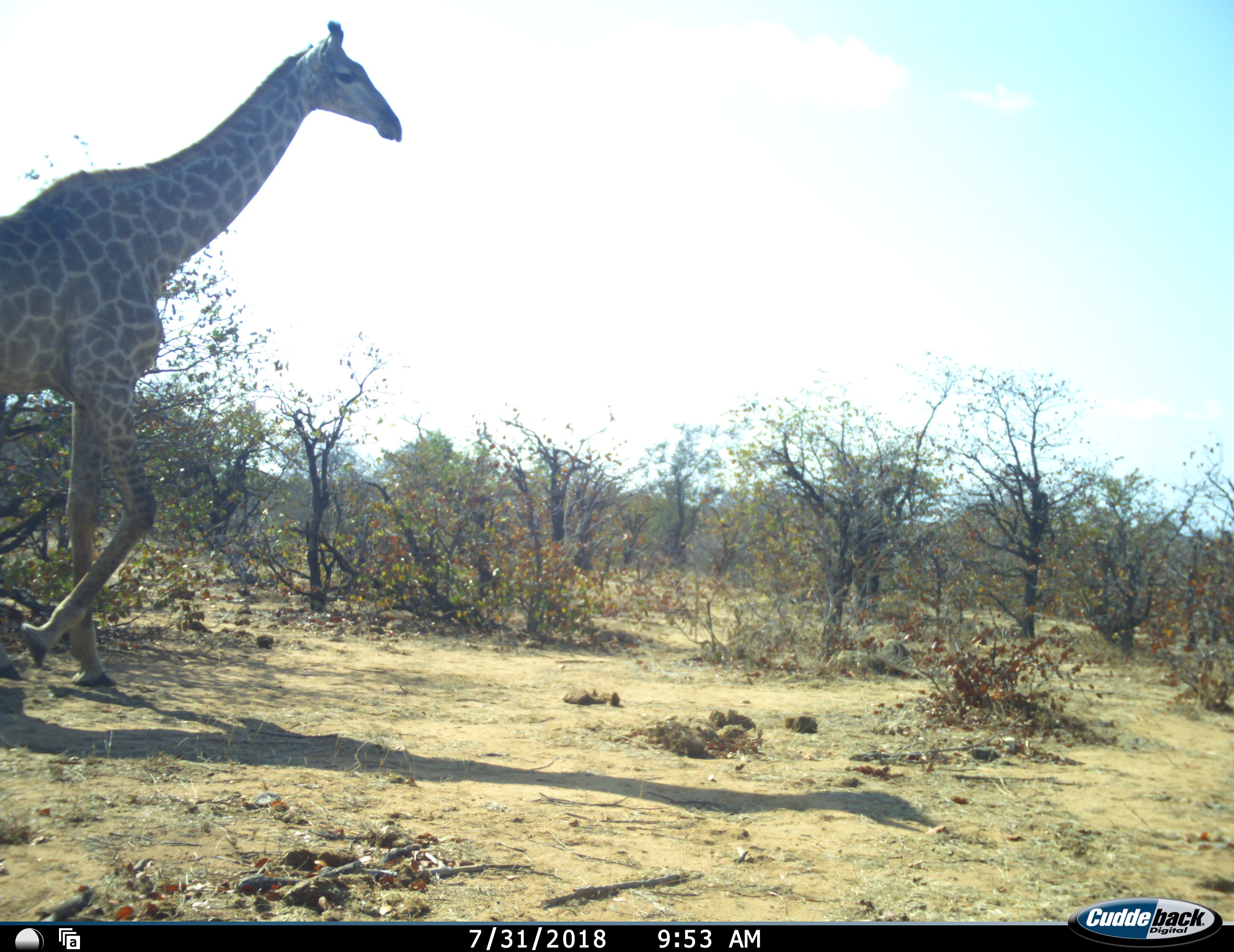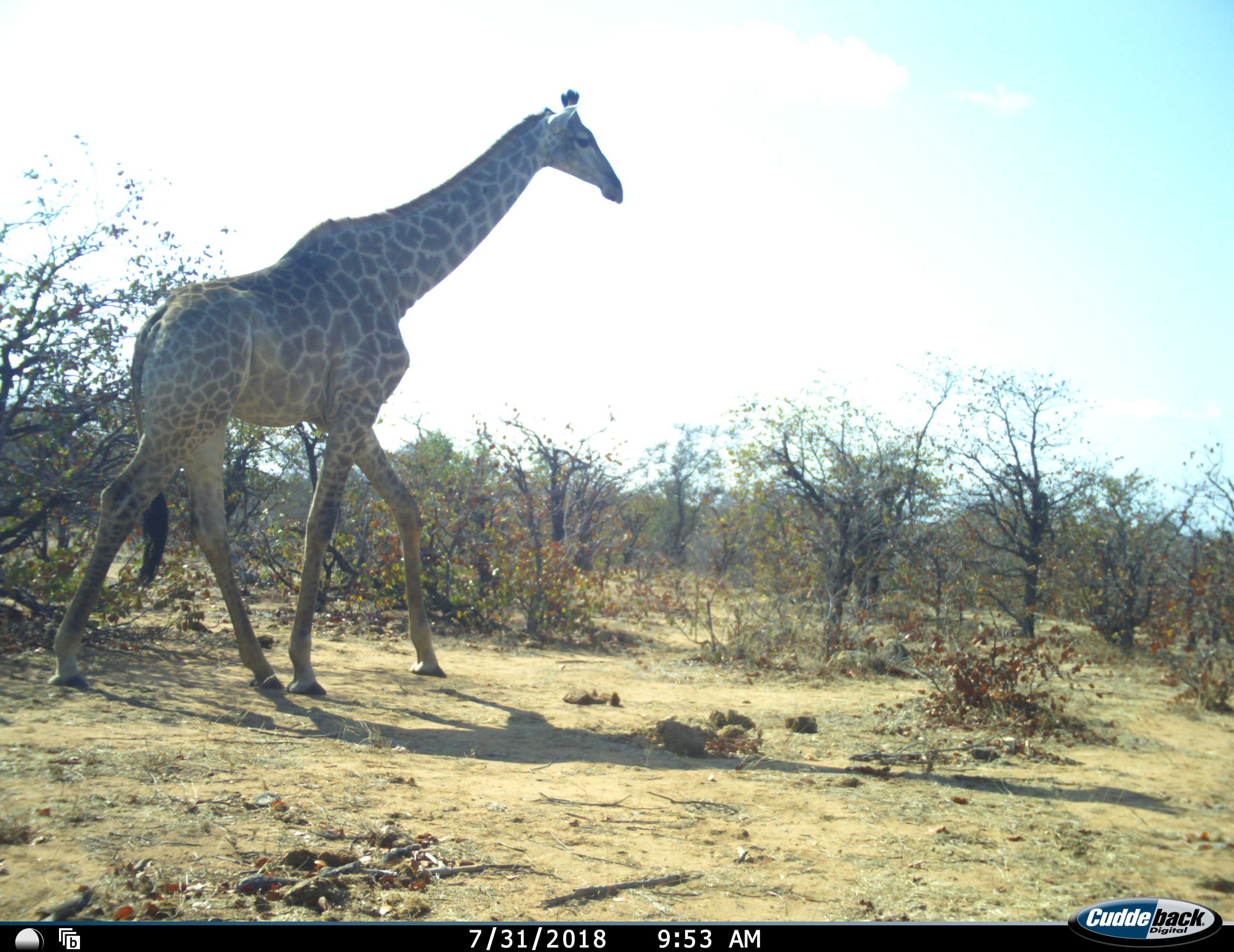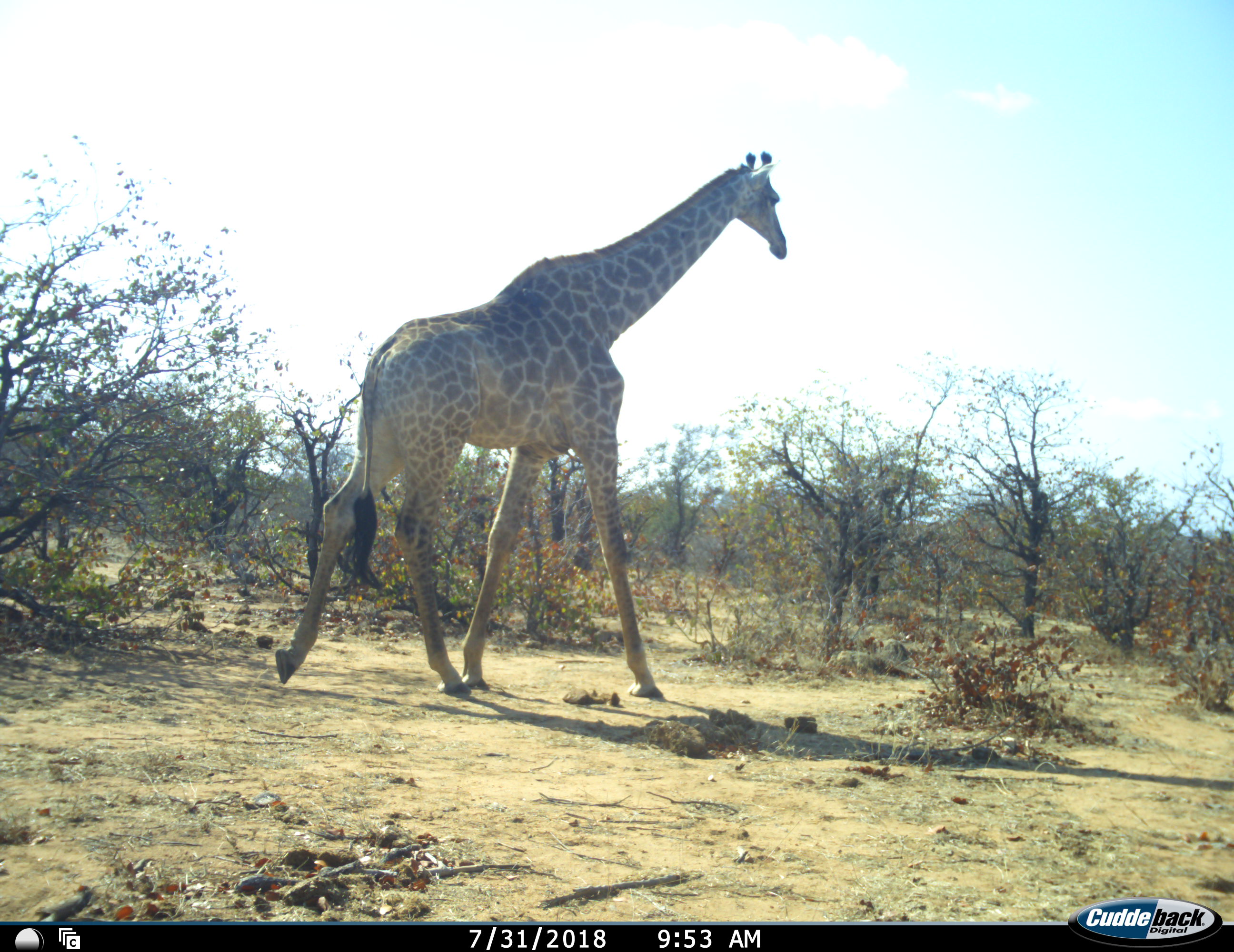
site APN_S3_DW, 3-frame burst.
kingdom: Animalia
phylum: Chordata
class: Mammalia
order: Artiodactyla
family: Giraffidae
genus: Giraffa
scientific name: Giraffa camelopardalis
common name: giraffe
Giraffe (Giraffa camelopardalis), count 1. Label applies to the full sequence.